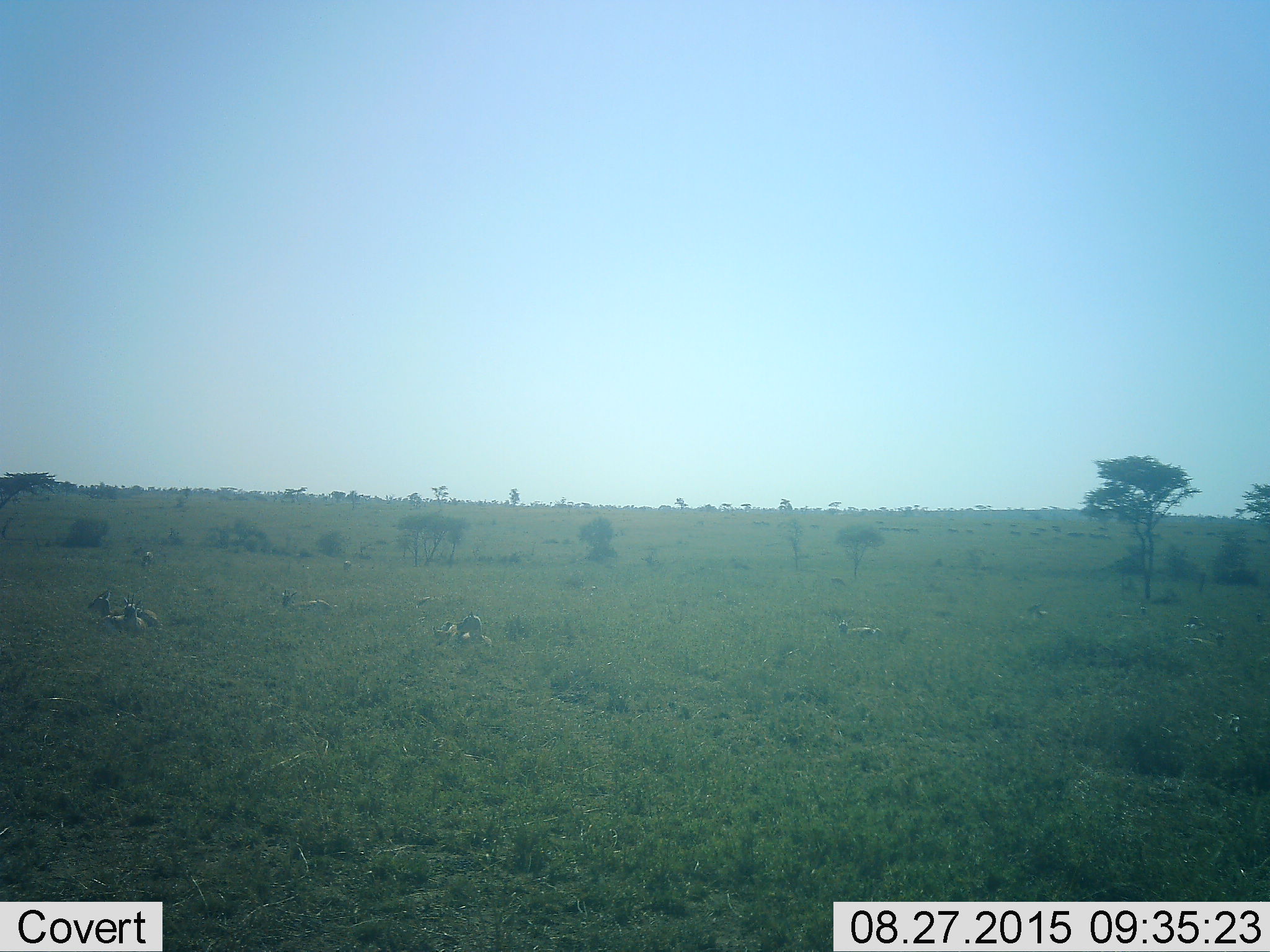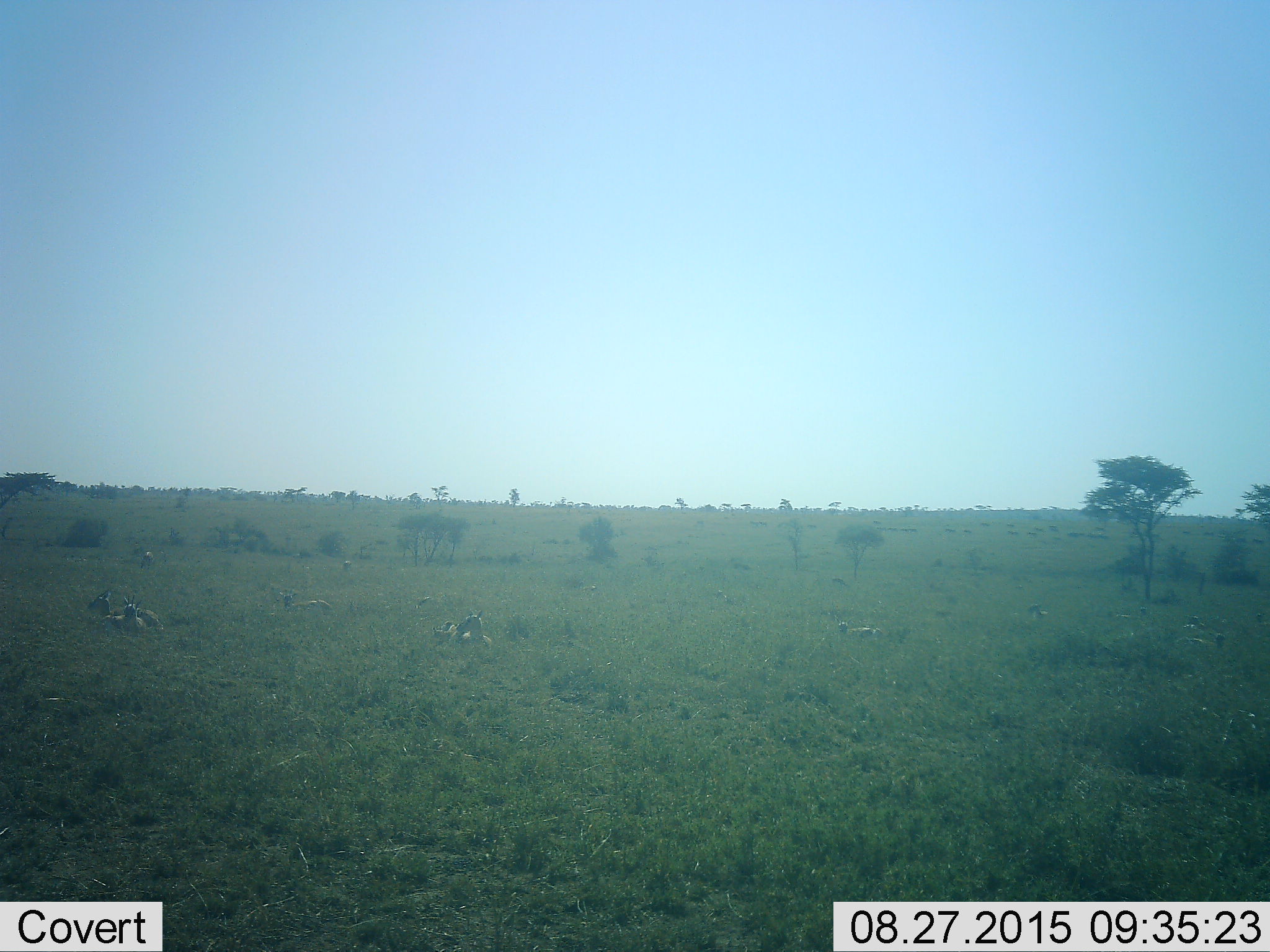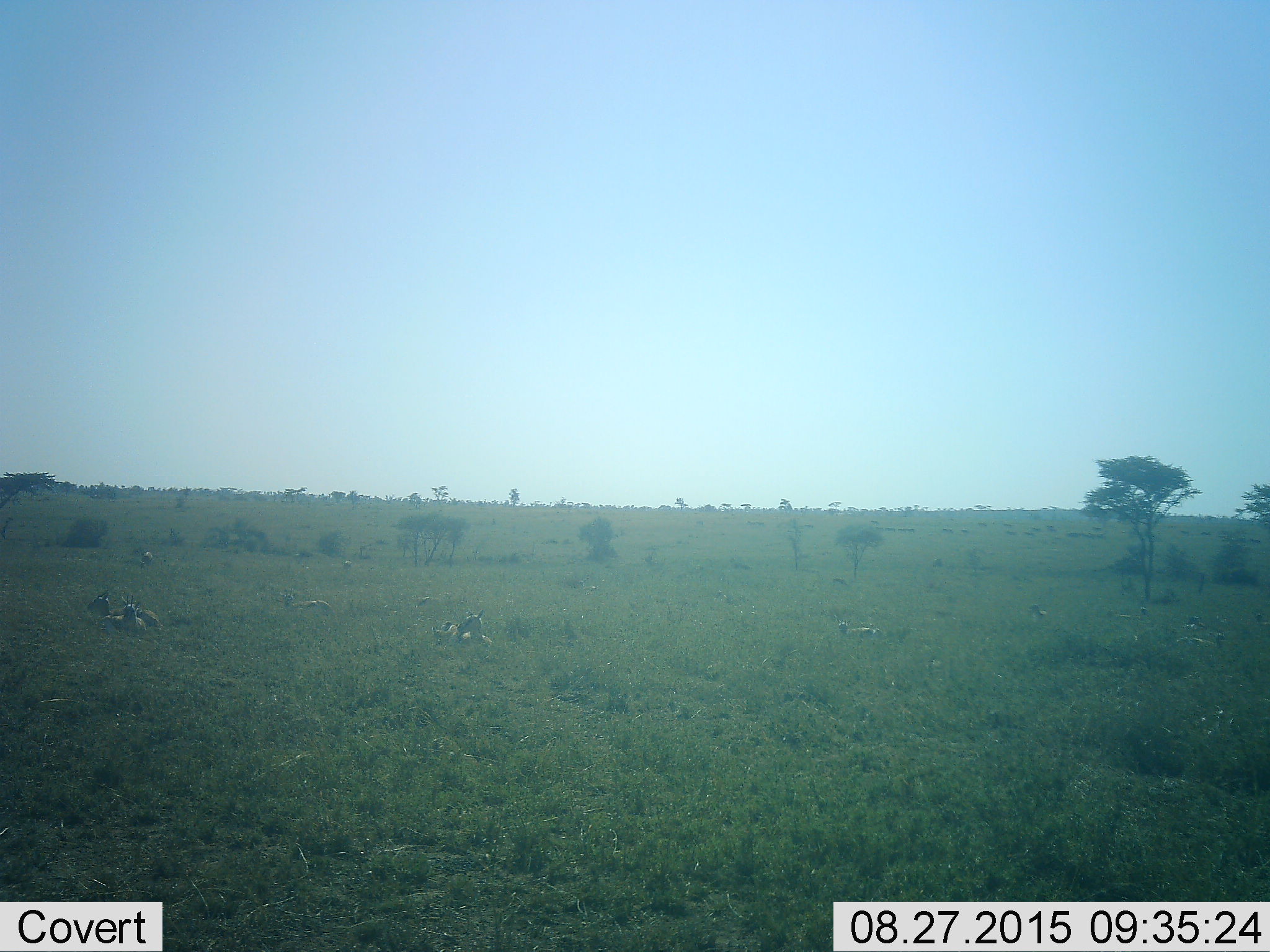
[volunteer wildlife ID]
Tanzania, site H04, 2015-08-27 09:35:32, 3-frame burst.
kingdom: Animalia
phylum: Chordata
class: Mammalia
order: Artiodactyla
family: Bovidae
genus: Eudorcas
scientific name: Eudorcas thomsonii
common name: thomson's gazelle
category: gazellethomsons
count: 11-50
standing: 33%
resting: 83%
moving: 17%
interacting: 0%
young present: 17%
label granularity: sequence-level